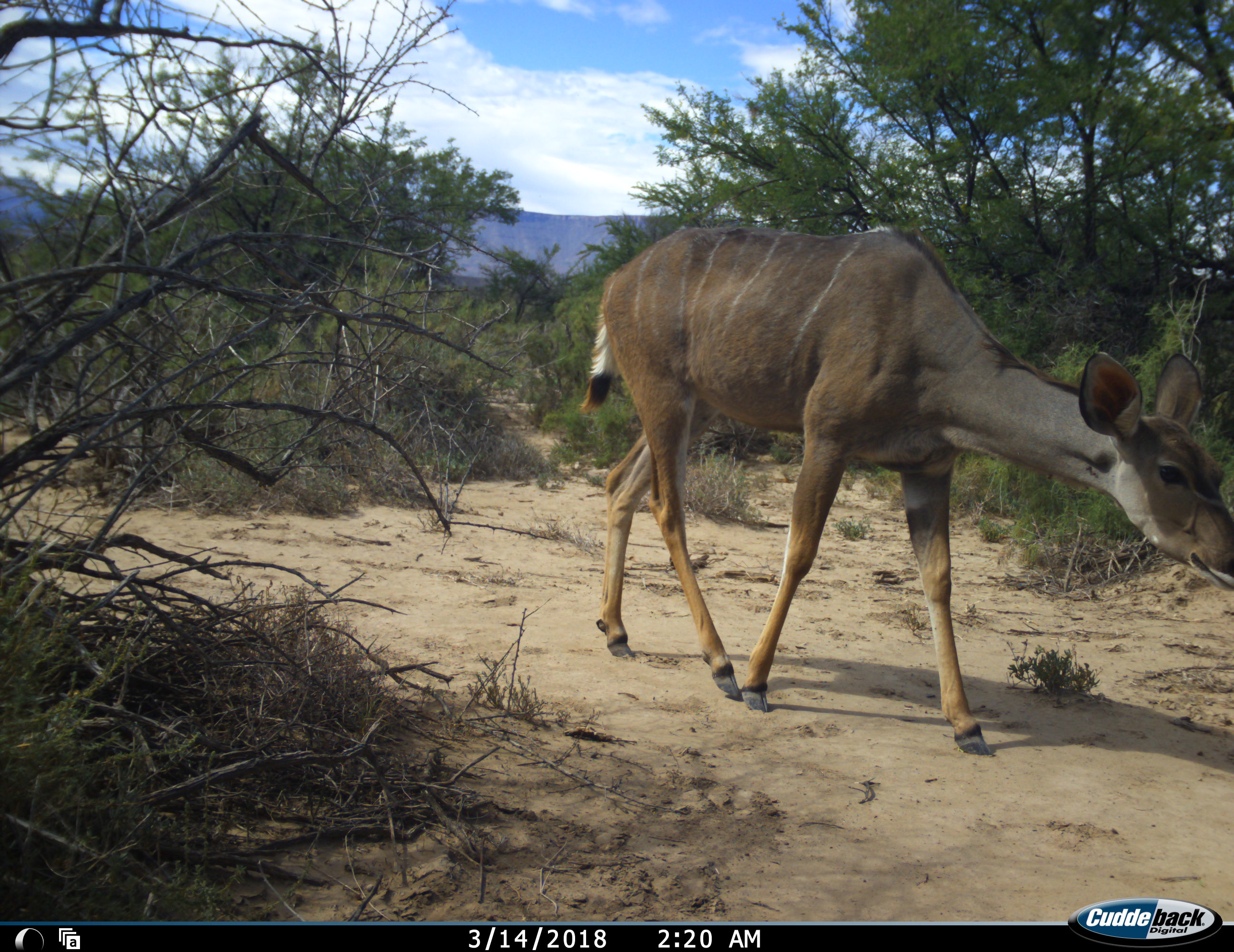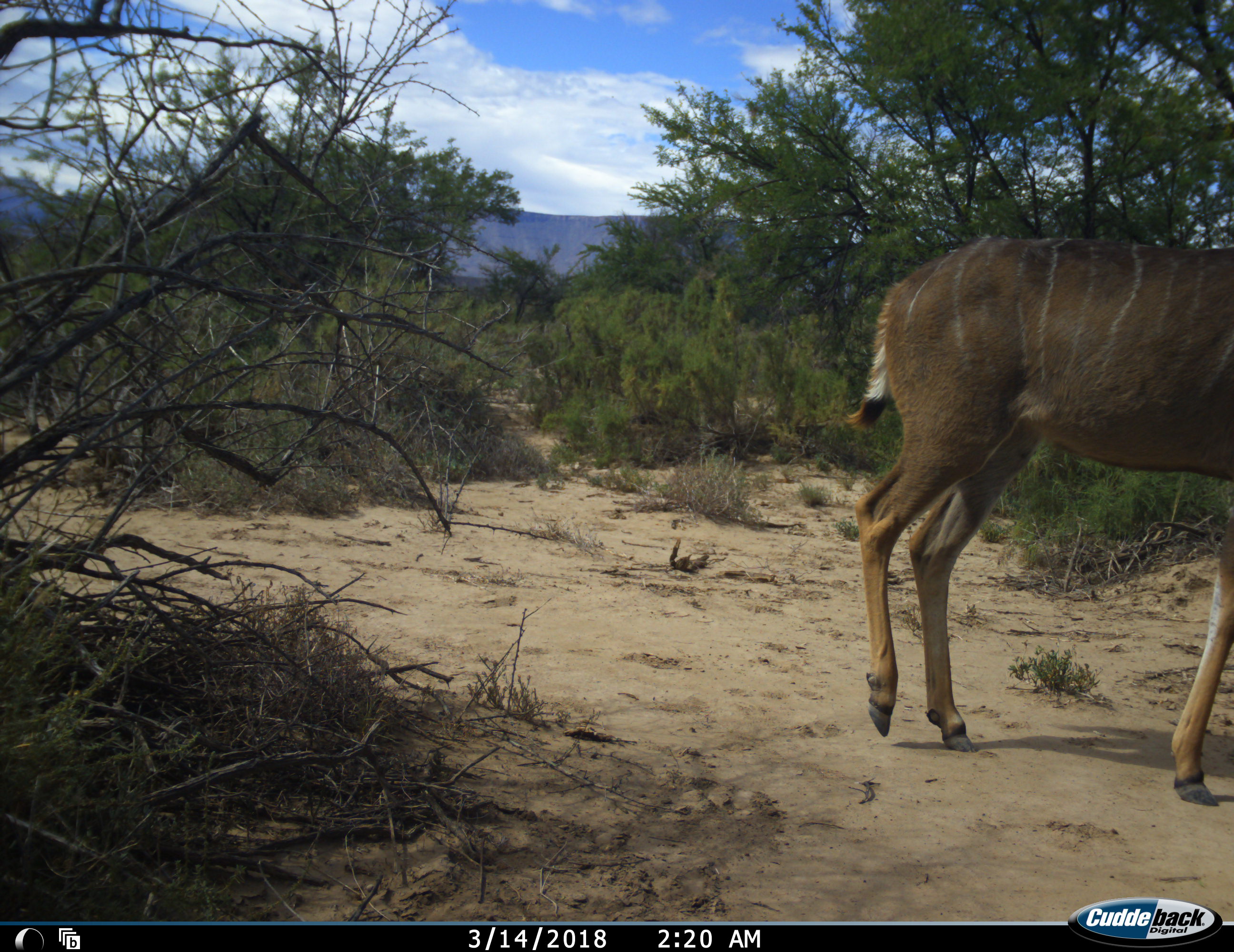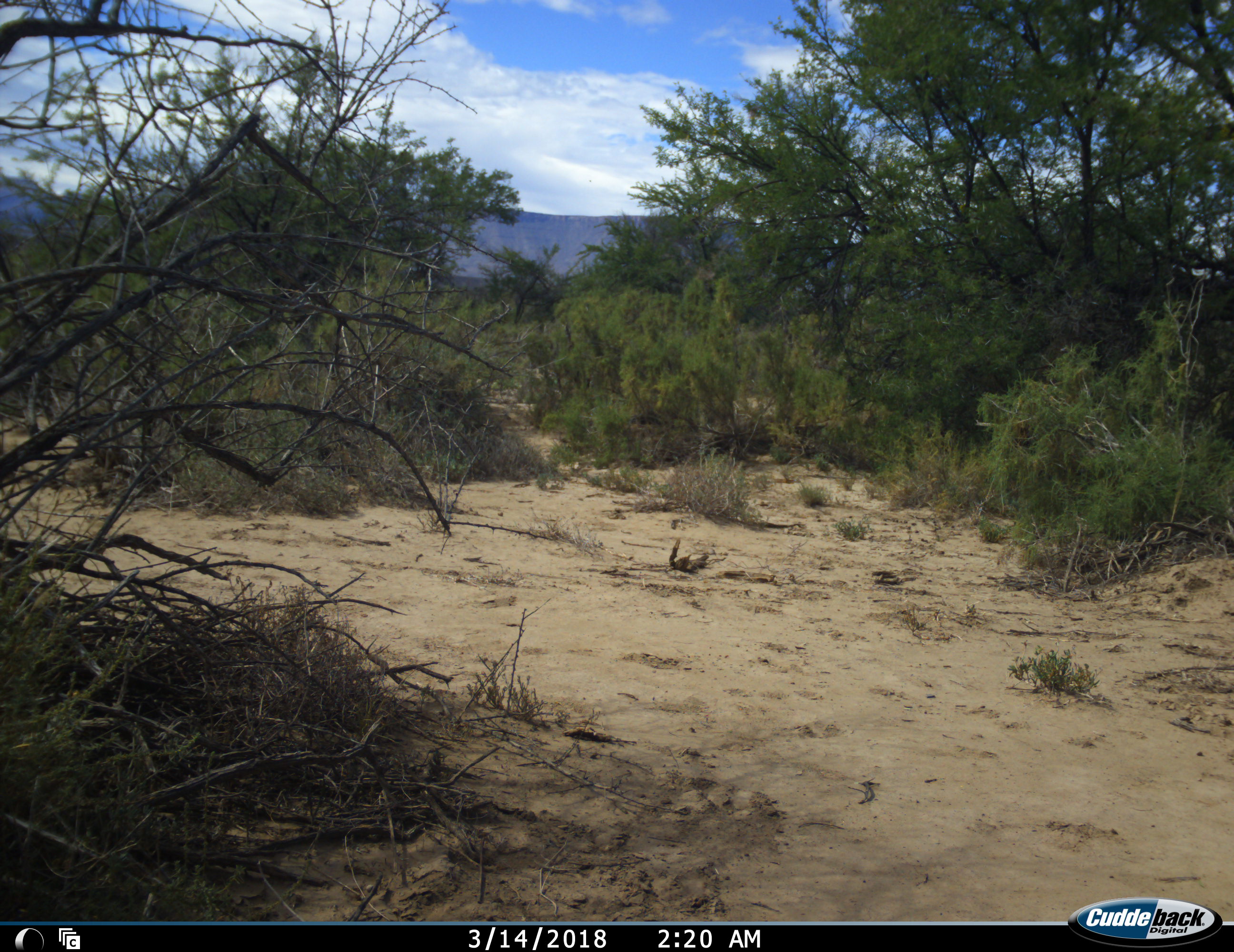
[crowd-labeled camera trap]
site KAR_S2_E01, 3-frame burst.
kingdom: Animalia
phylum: Chordata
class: Mammalia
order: Artiodactyla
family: Bovidae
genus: Tragelaphus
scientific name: Tragelaphus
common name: kudu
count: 1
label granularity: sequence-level